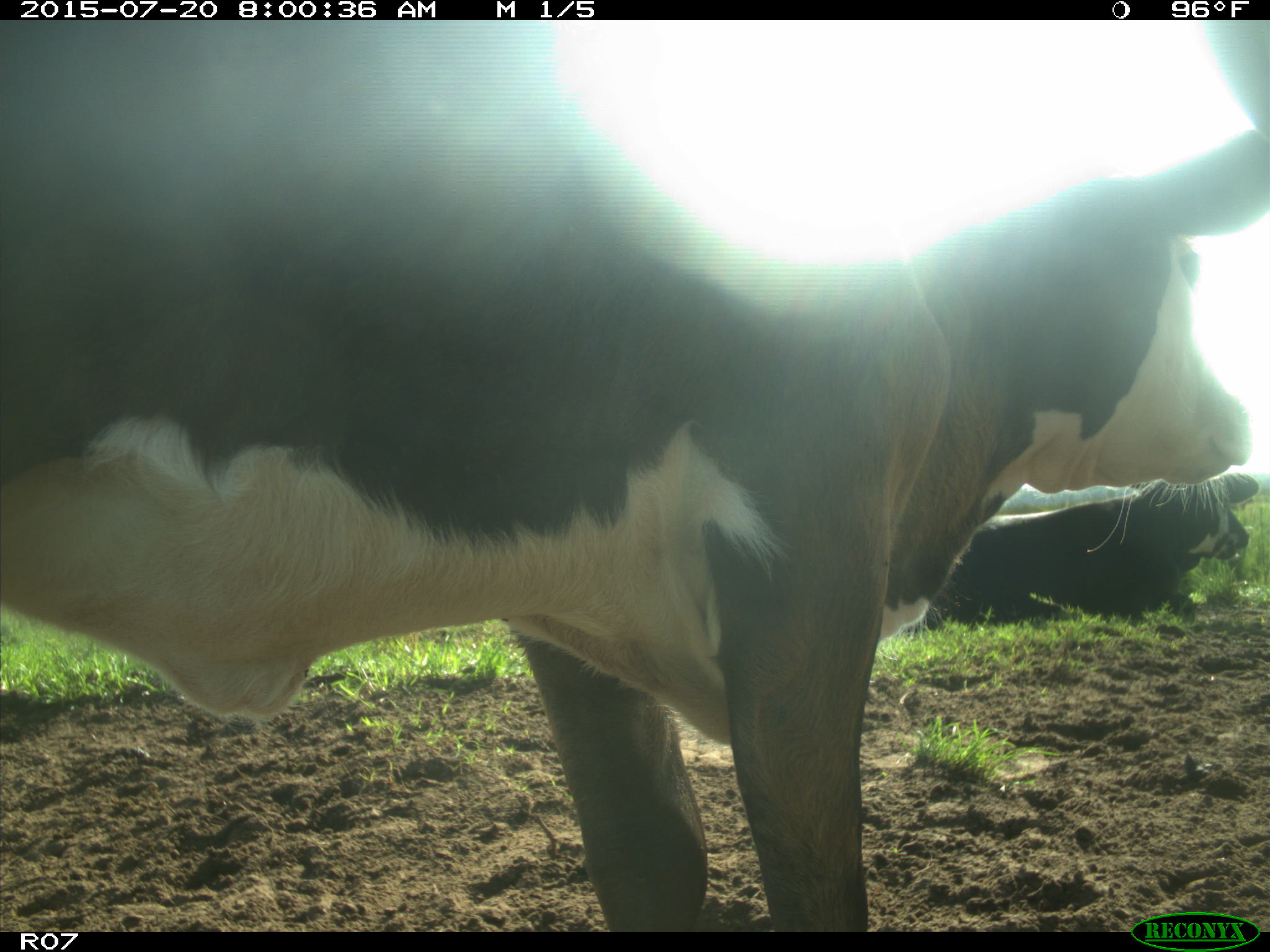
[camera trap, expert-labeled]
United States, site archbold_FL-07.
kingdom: Animalia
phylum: Chordata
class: Mammalia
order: Artiodactyla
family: Bovidae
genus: Bos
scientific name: Bos taurus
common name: domestic cow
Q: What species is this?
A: Bos taurus (domestic cow).